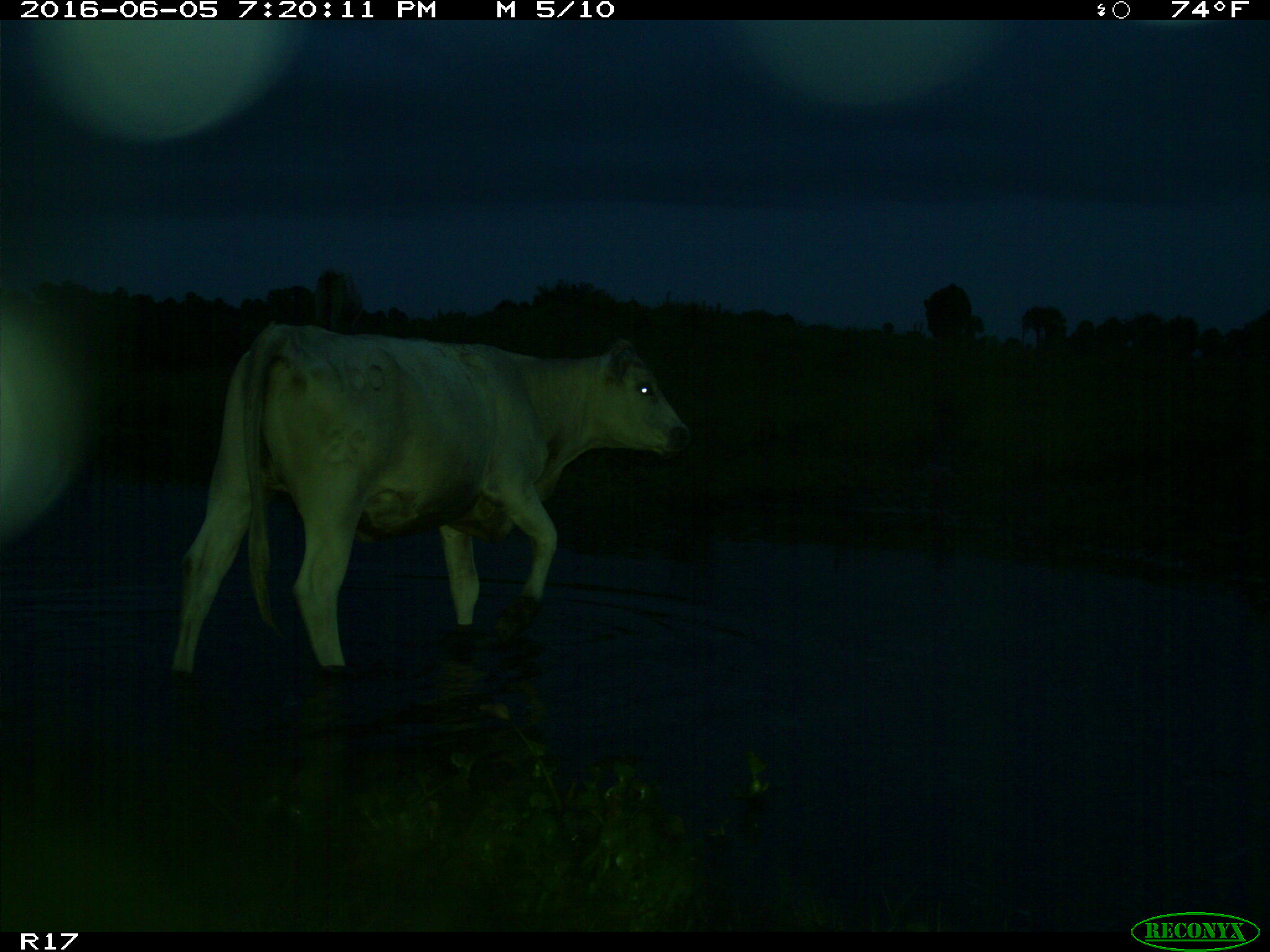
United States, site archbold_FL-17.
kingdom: Animalia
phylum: Chordata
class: Mammalia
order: Artiodactyla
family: Bovidae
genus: Bos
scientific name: Bos taurus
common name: domestic cow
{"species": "Bos taurus (domestic cow)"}